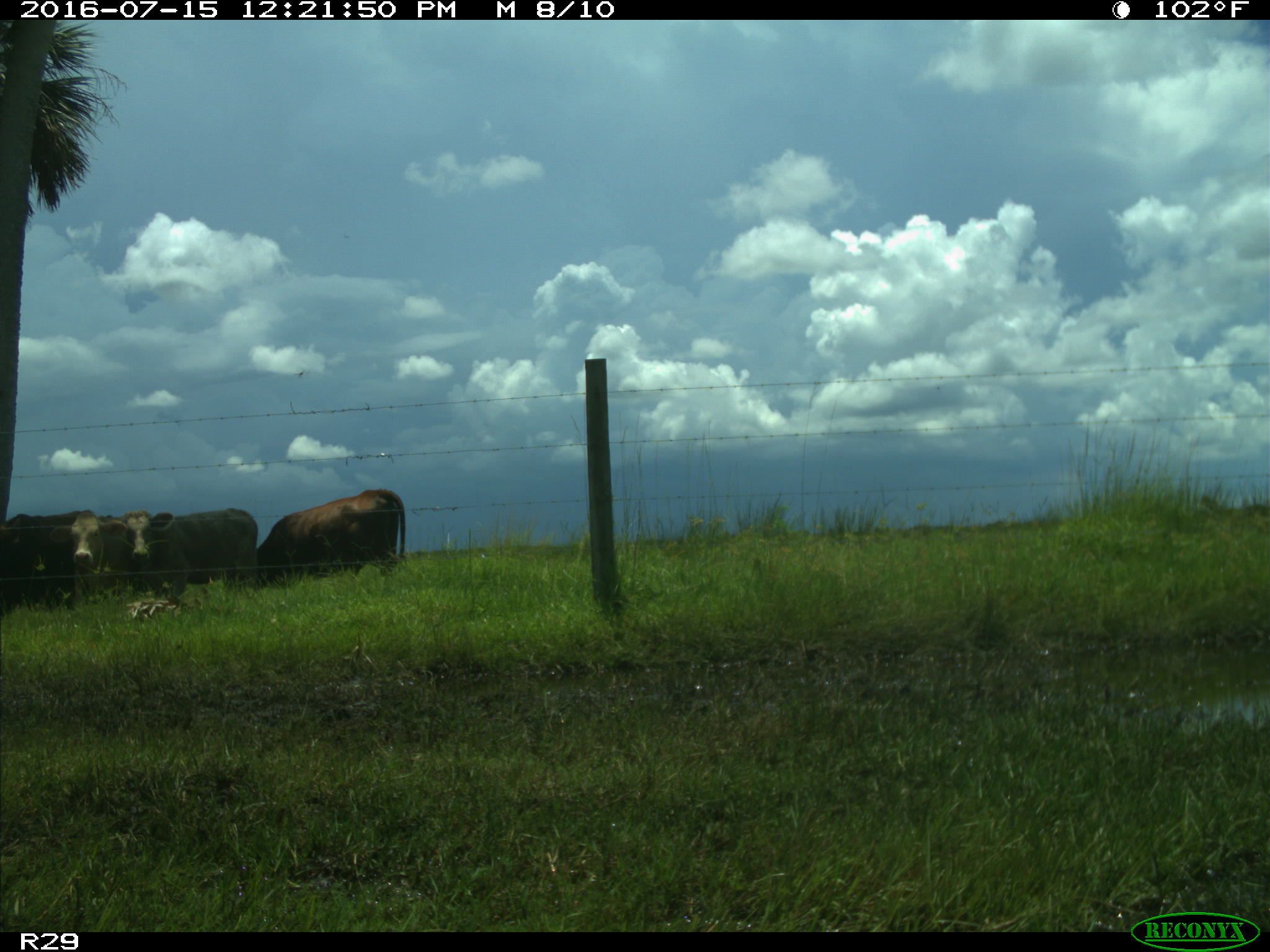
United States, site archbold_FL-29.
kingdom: Animalia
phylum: Chordata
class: Mammalia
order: Artiodactyla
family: Bovidae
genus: Bos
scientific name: Bos taurus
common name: domestic cow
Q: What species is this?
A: Bos taurus (domestic cow).